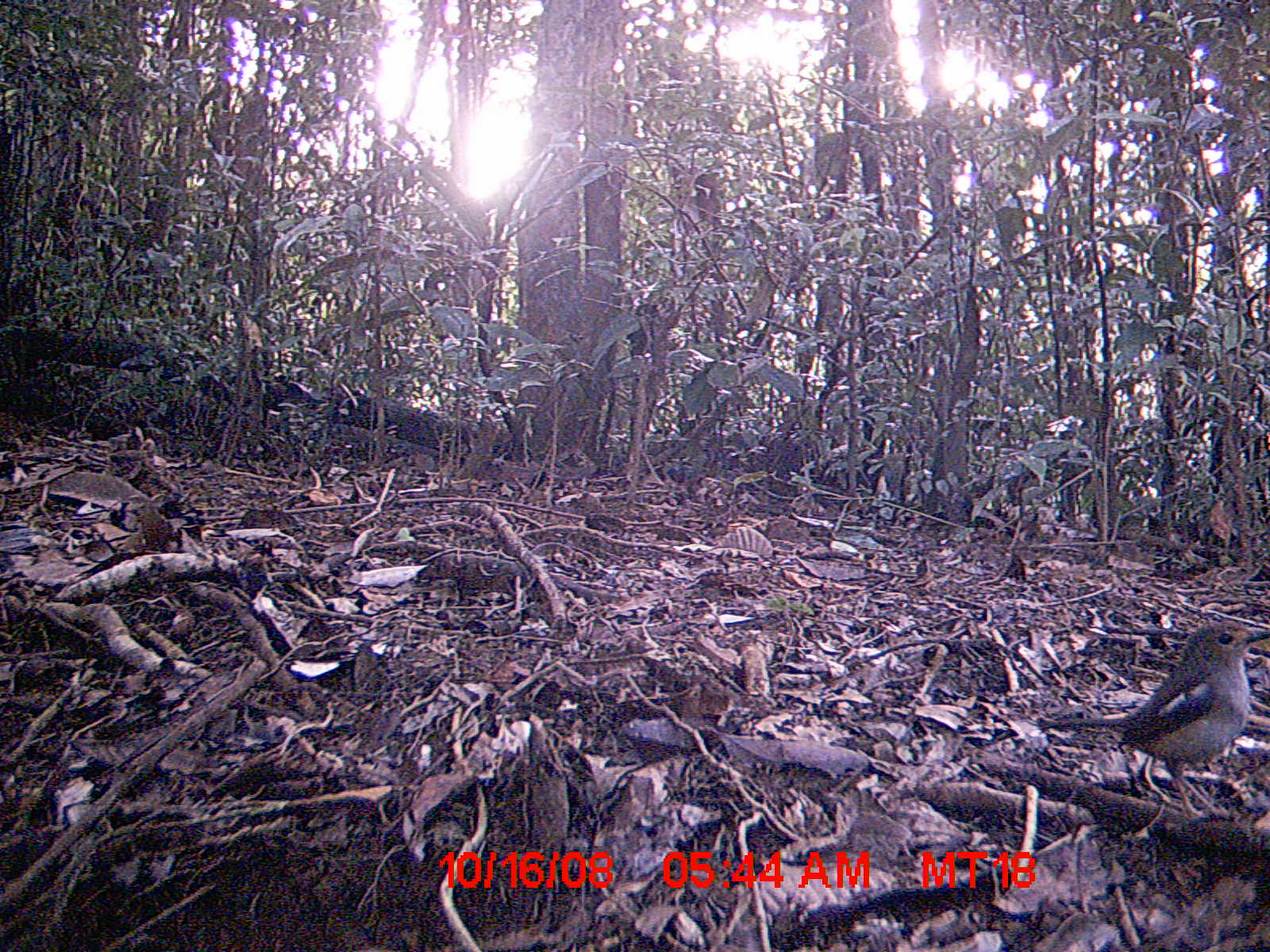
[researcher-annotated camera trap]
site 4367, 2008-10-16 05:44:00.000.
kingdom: Animalia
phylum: Chordata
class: Aves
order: Passeriformes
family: Muscicapidae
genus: Copsychus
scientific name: Copsychus albospecularis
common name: madagascar magpie-robin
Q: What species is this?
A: Copsychus albospecularis (madagascar magpie-robin).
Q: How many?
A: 1.